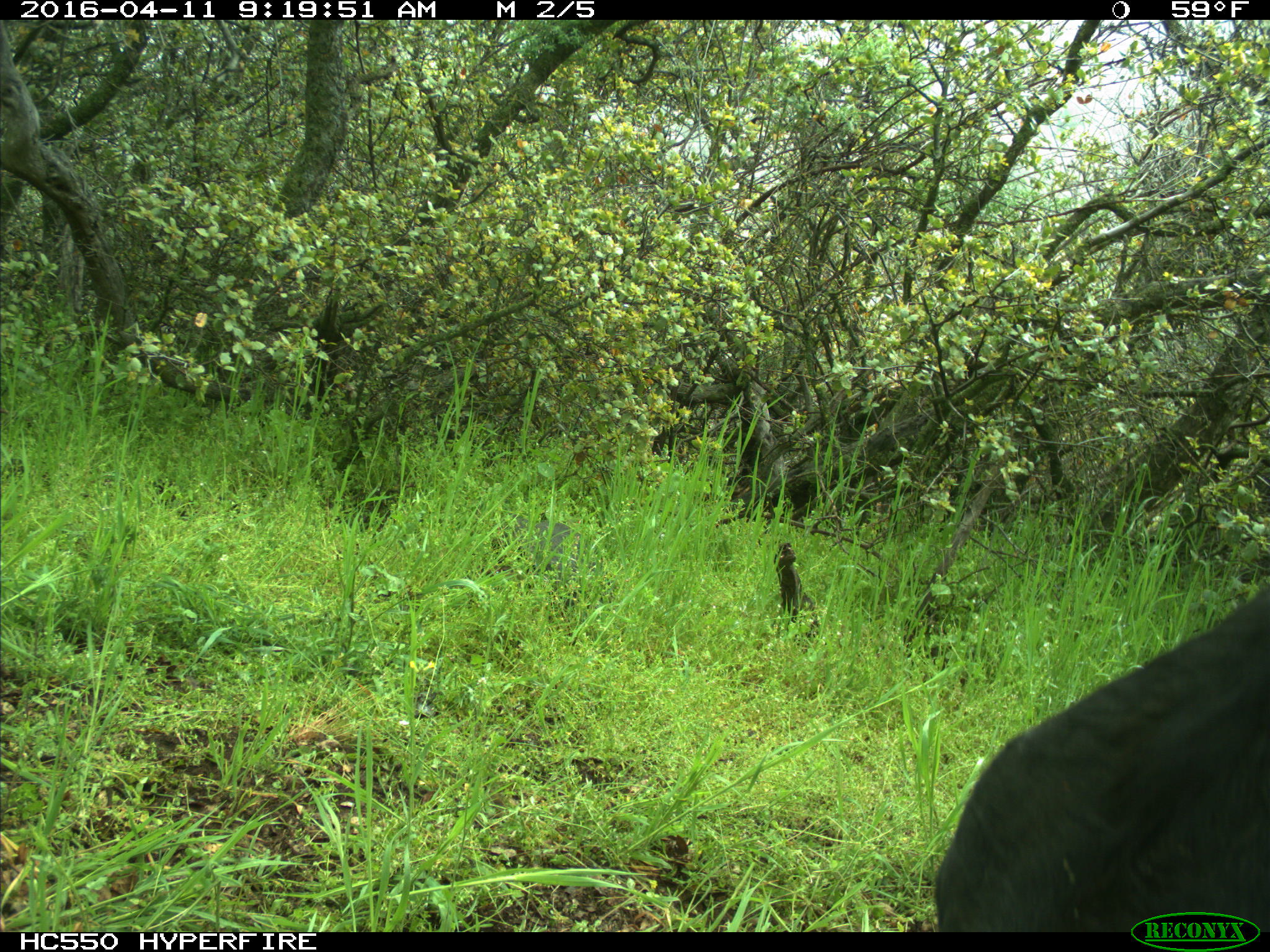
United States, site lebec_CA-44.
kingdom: Animalia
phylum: Chordata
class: Mammalia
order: Artiodactyla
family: Bovidae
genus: Bos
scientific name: Bos taurus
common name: domestic cow